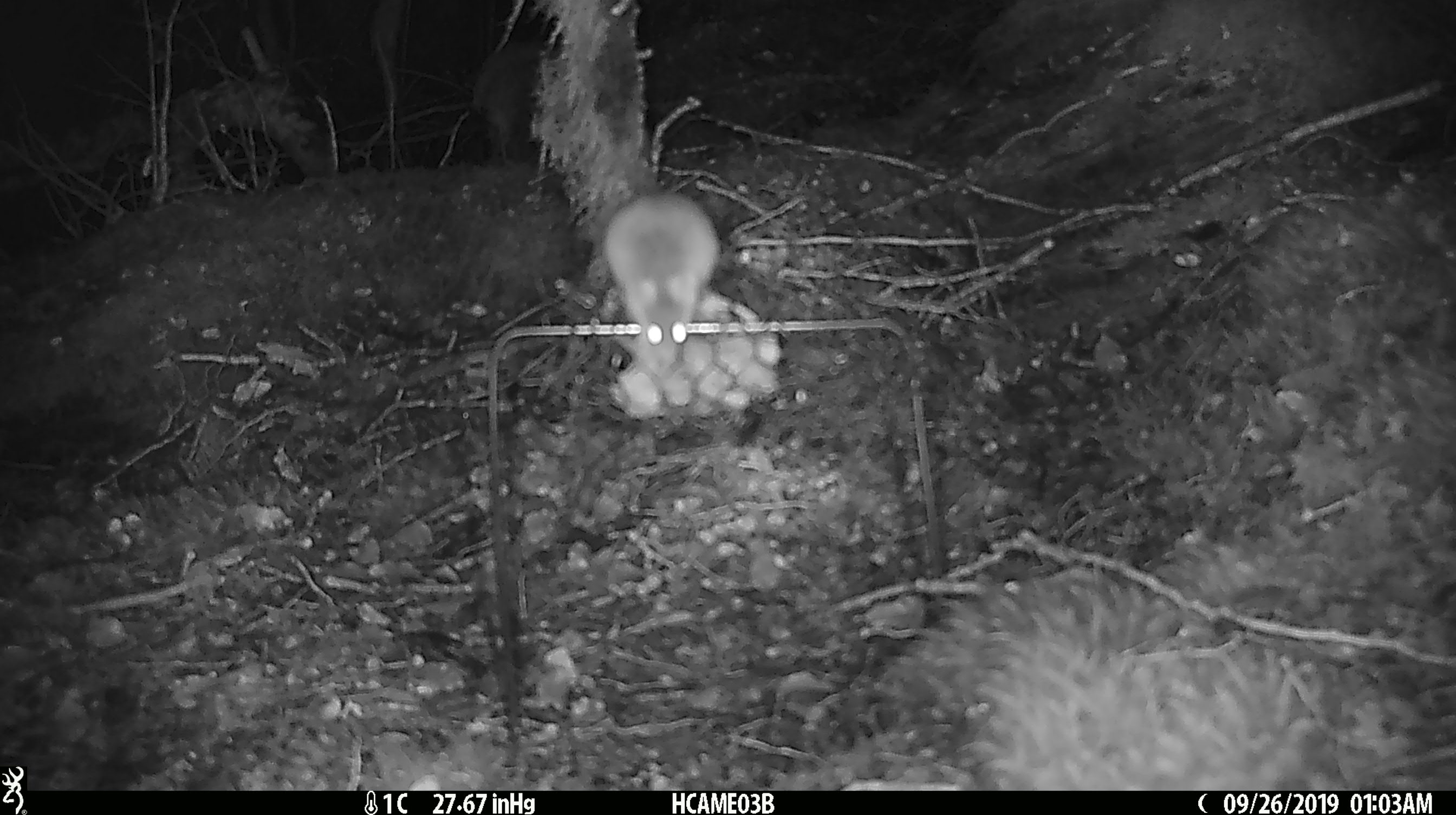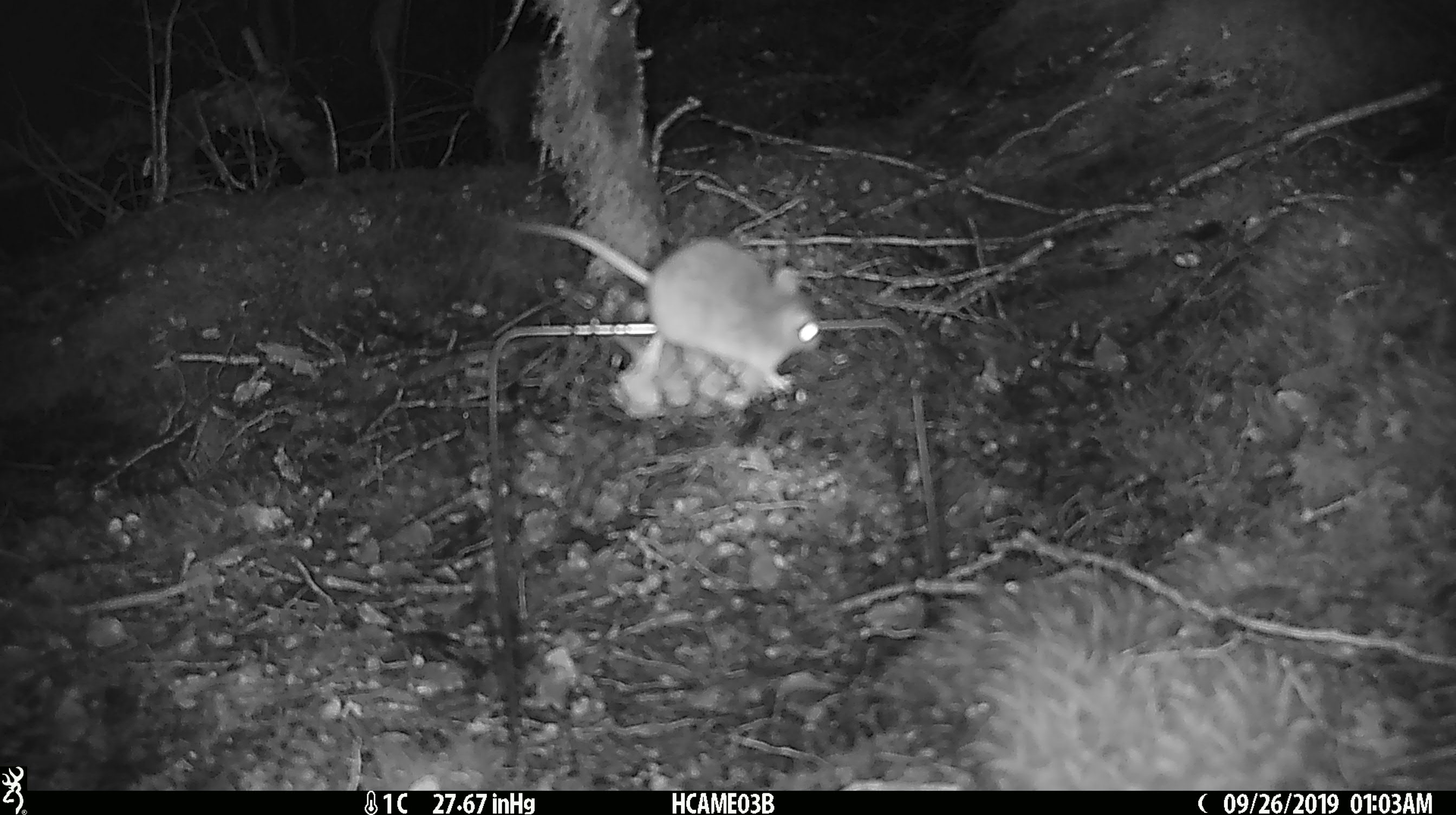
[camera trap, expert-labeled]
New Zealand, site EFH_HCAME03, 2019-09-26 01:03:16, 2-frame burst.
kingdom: Animalia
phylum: Chordata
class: Mammalia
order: Rodentia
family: Muridae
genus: Mus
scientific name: Mus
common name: mouse